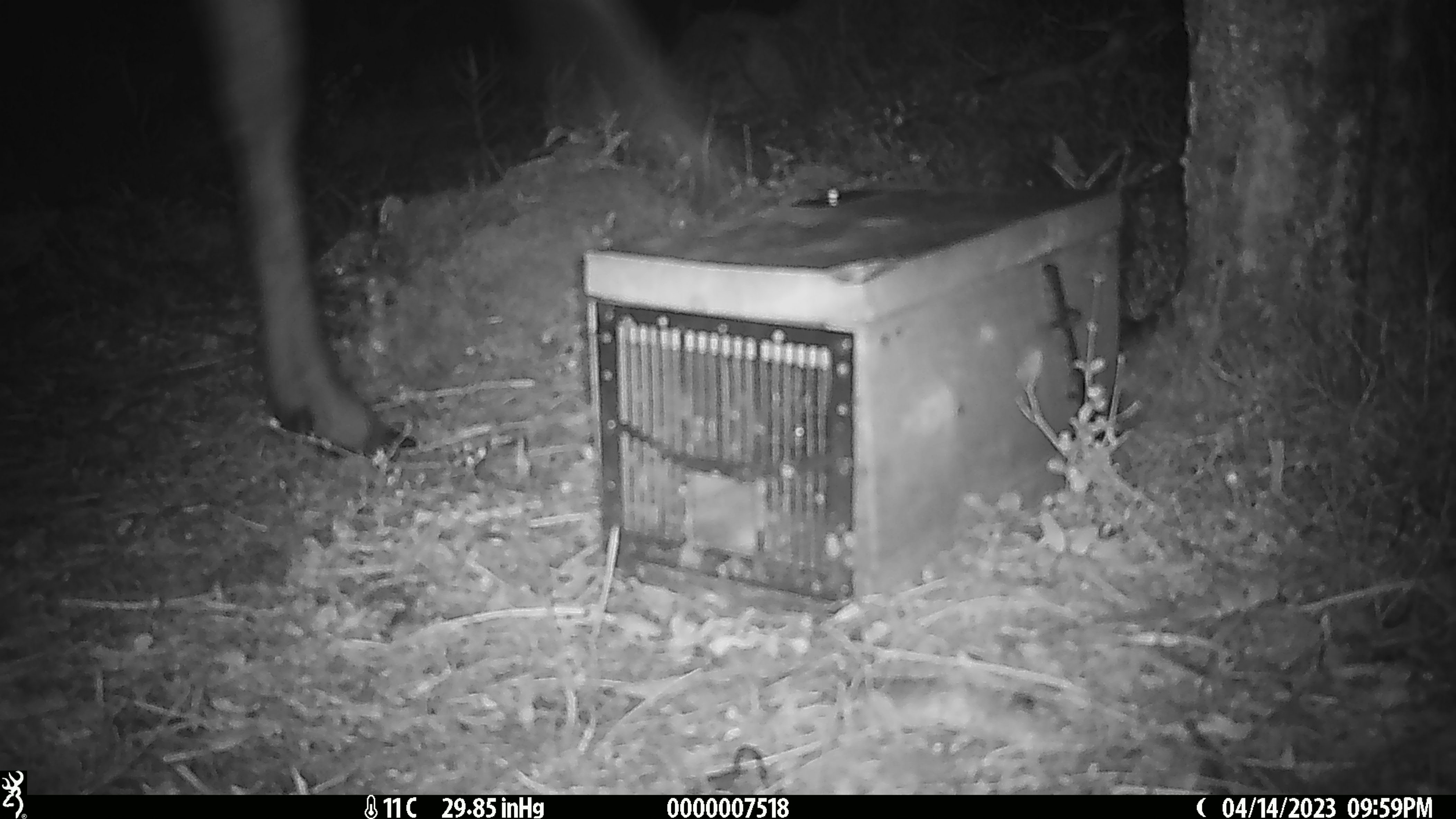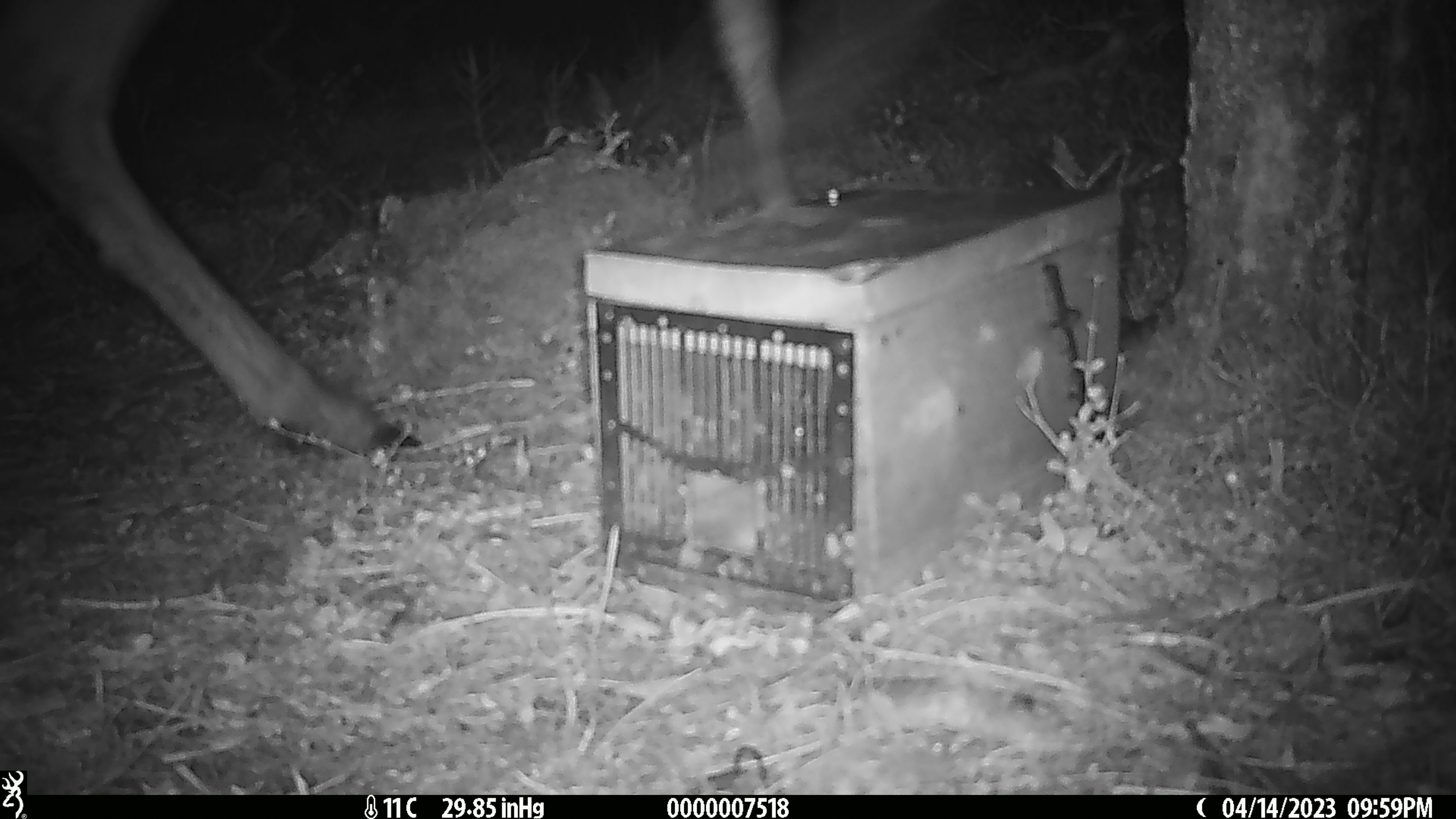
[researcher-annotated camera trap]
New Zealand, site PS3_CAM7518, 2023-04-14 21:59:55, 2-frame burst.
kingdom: Animalia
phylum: Chordata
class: Mammalia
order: Artiodactyla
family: Cervidae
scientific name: Cervidae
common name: deer